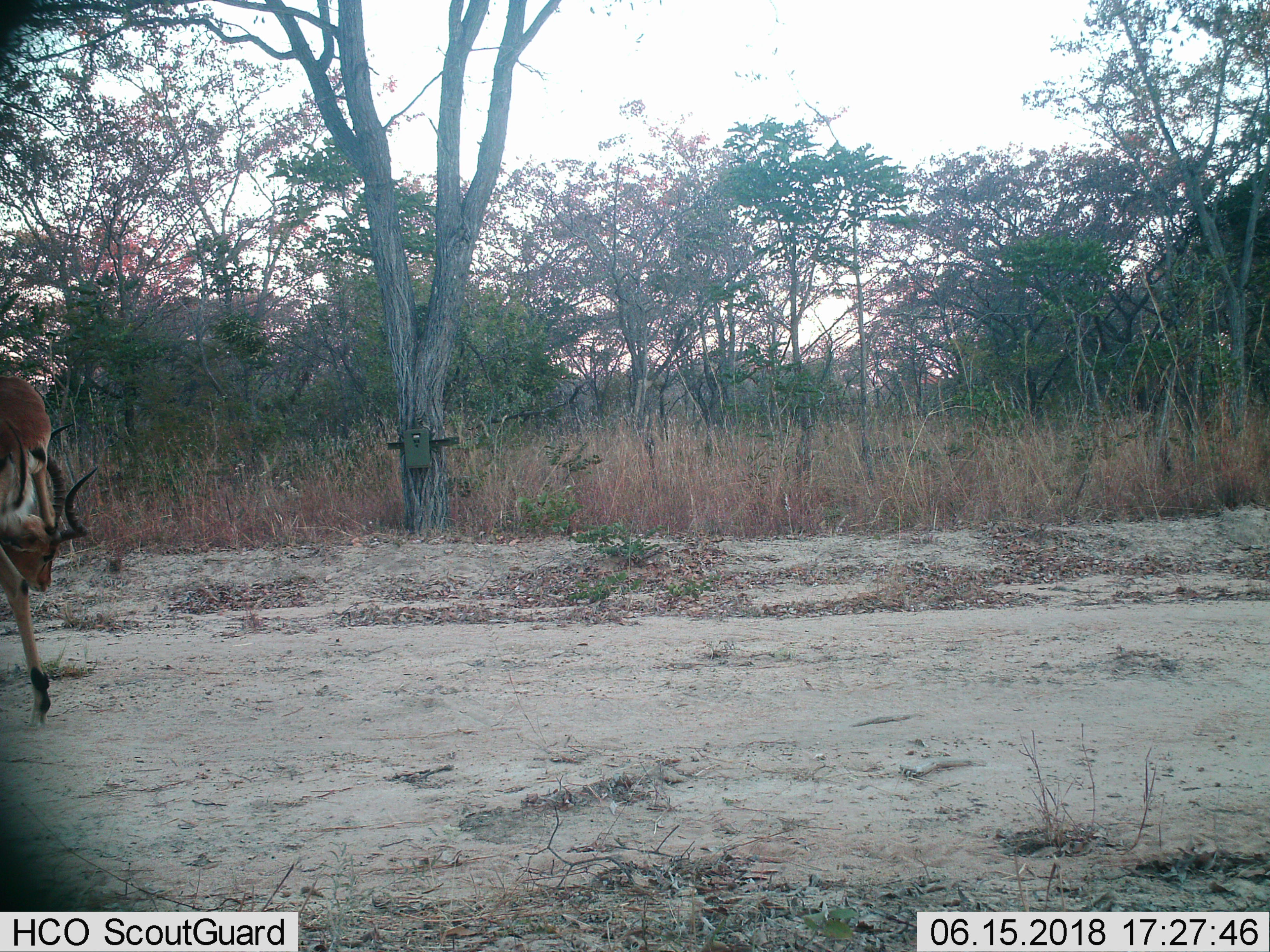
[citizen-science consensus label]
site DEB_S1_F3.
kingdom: Animalia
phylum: Chordata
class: Mammalia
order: Artiodactyla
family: Bovidae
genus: Aepyceros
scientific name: Aepyceros melampus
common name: impala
Impala (Aepyceros melampus), count 1. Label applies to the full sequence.